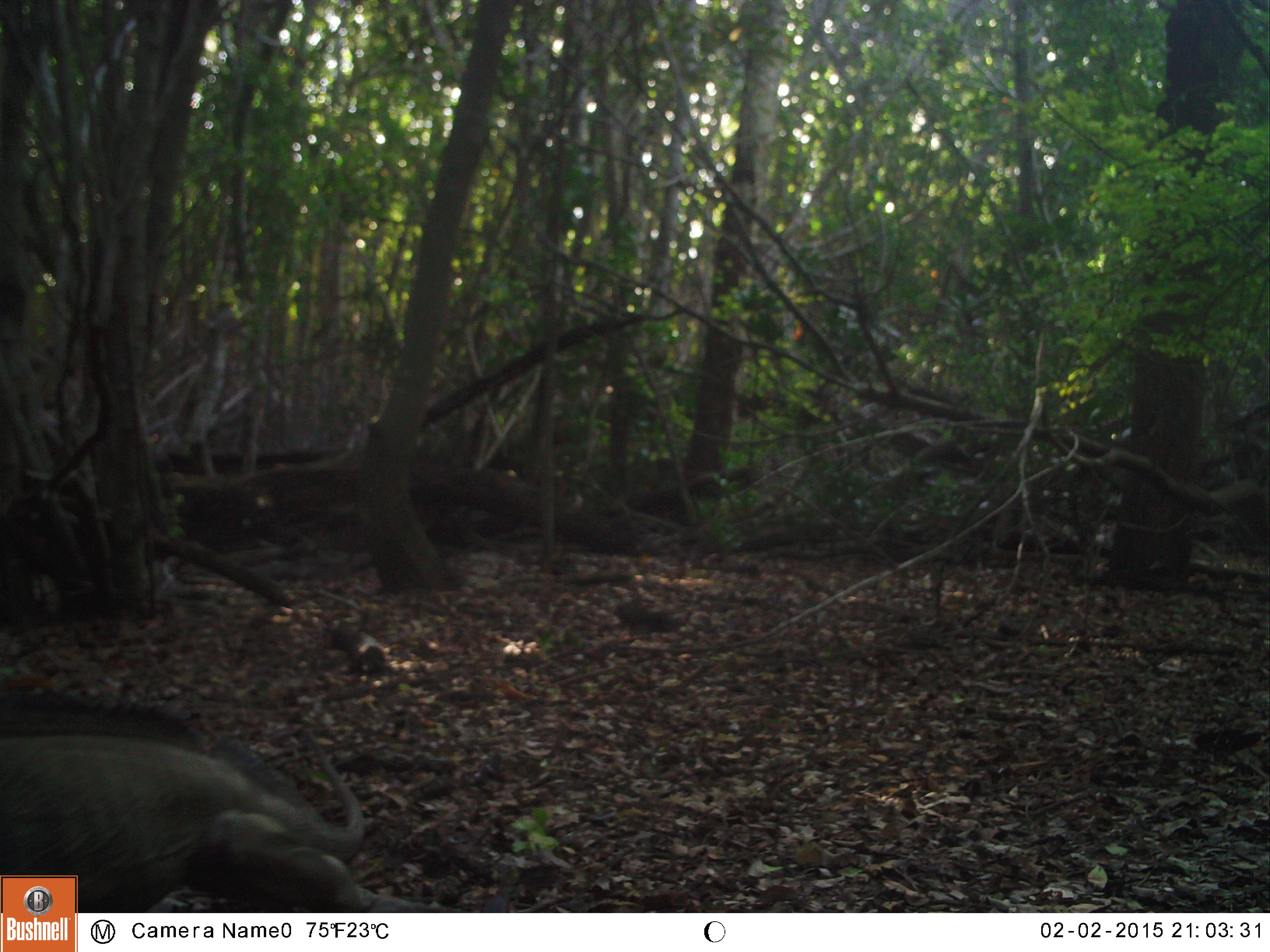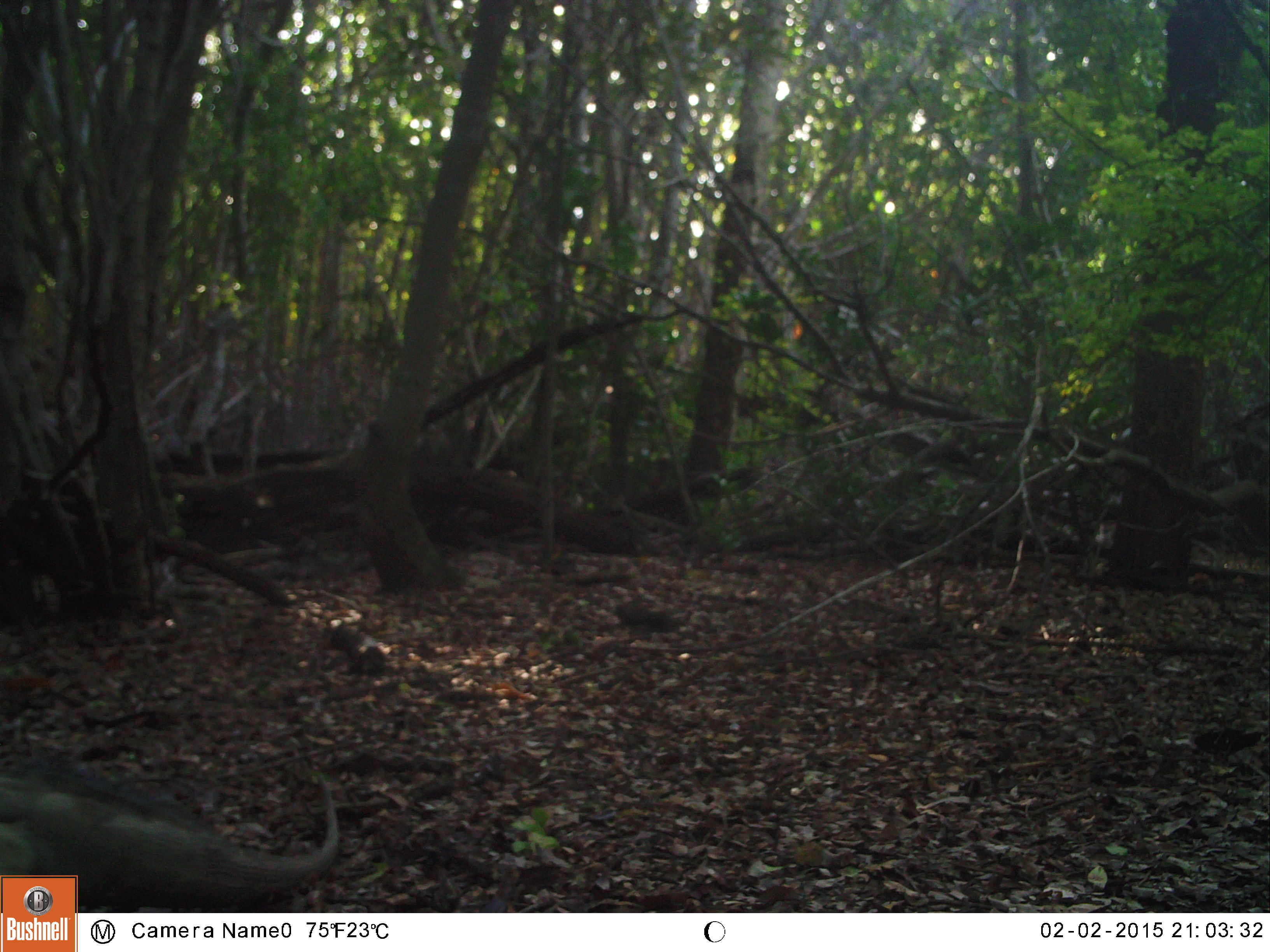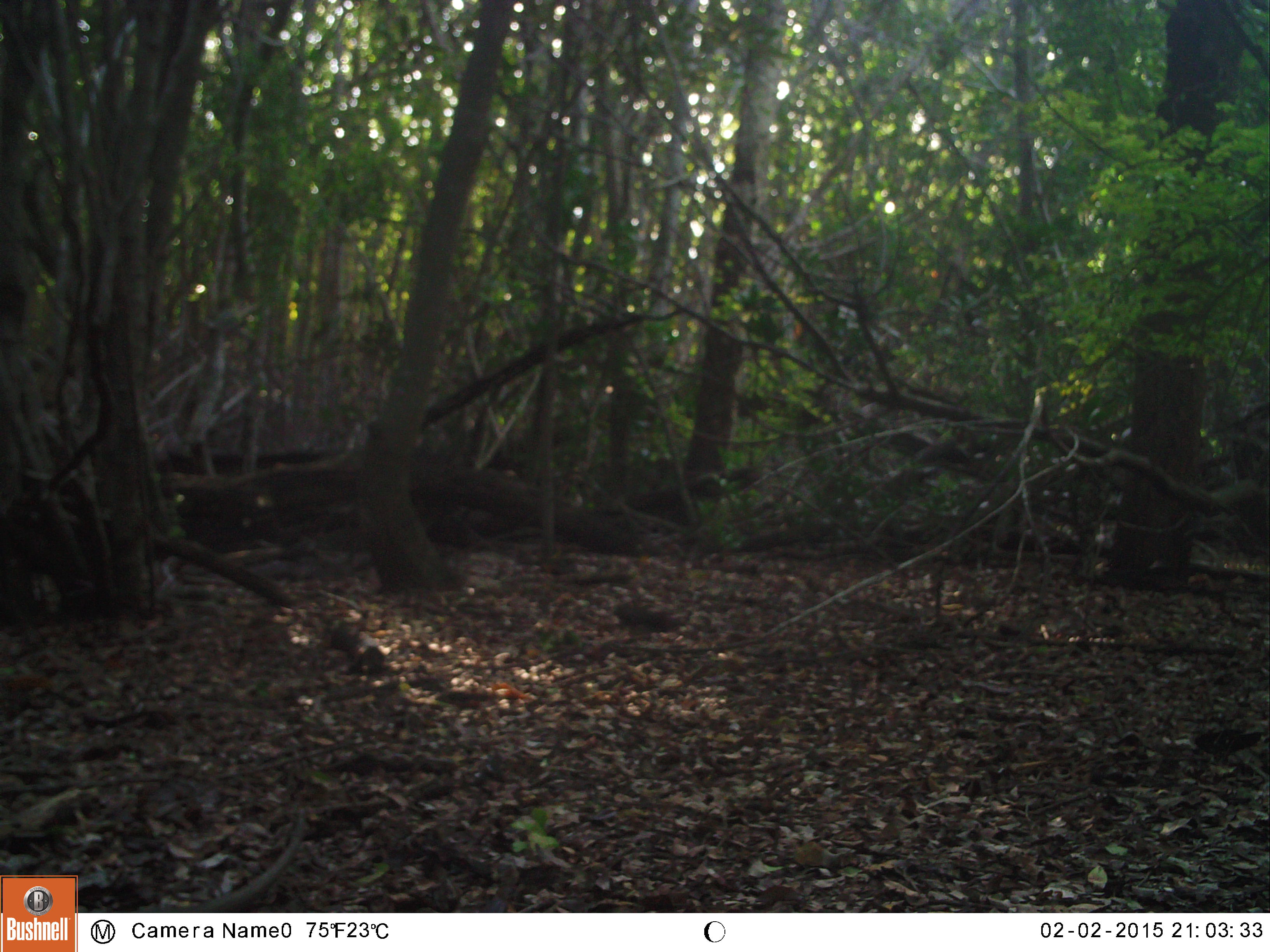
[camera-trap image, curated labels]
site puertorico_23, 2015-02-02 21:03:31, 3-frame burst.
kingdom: Animalia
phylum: Chordata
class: Reptilia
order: Squamata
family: Iguanidae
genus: Iguana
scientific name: Iguana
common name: typical iguanas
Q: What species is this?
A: Iguana (typical iguanas).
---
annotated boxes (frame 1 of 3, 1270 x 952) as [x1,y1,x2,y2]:
iguana: [81,690,382,911]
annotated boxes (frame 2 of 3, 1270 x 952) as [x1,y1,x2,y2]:
iguana: [0,757,338,918]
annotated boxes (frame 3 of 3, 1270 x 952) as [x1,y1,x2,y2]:
iguana: [204,802,302,908]